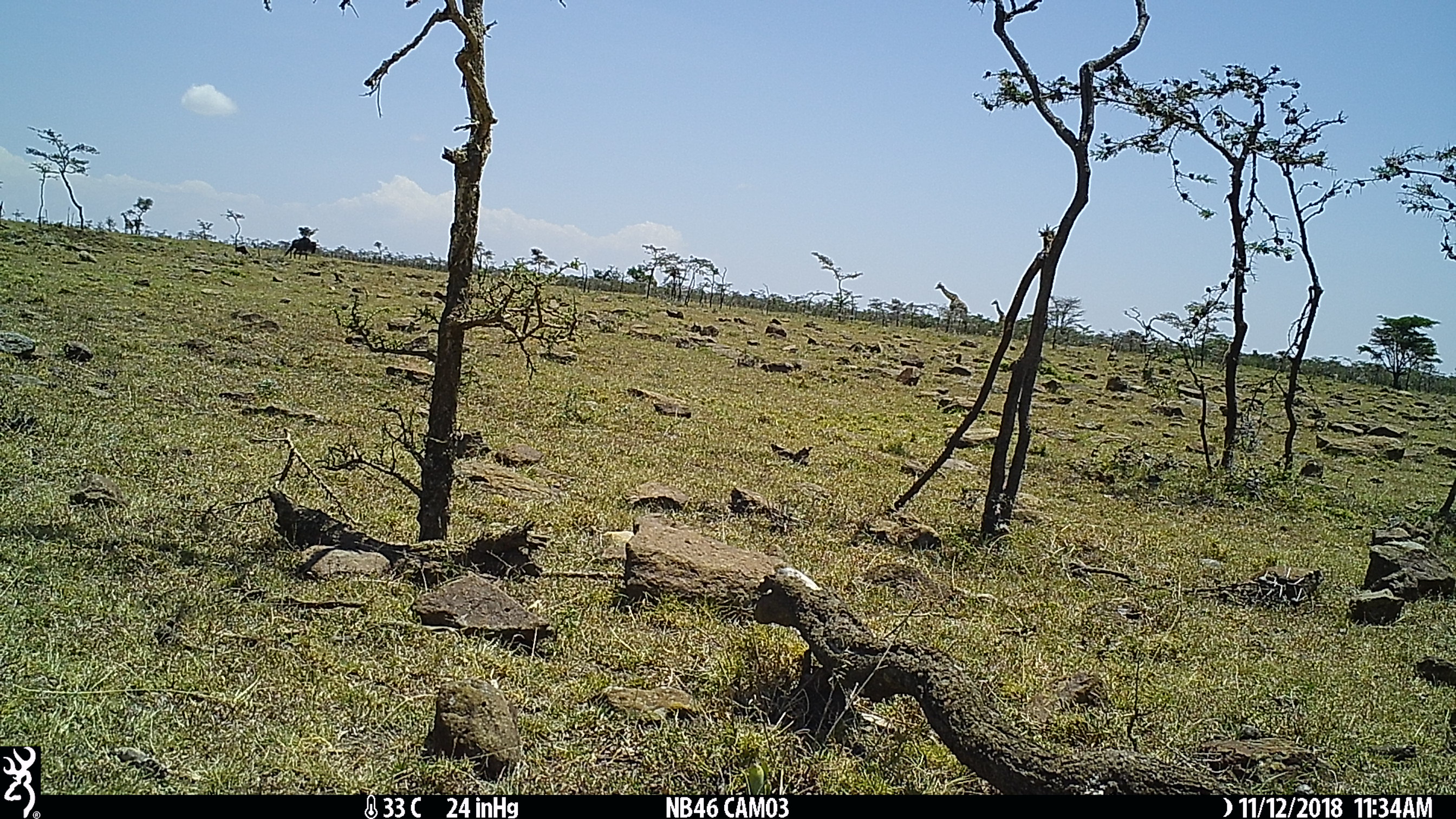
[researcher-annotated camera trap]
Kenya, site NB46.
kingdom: Animalia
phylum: Chordata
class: Mammalia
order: Artiodactyla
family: Giraffidae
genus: Giraffa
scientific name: Giraffa camelopardalis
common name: northern giraffe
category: giraffe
Giraffe (northern giraffe) (Giraffa camelopardalis).